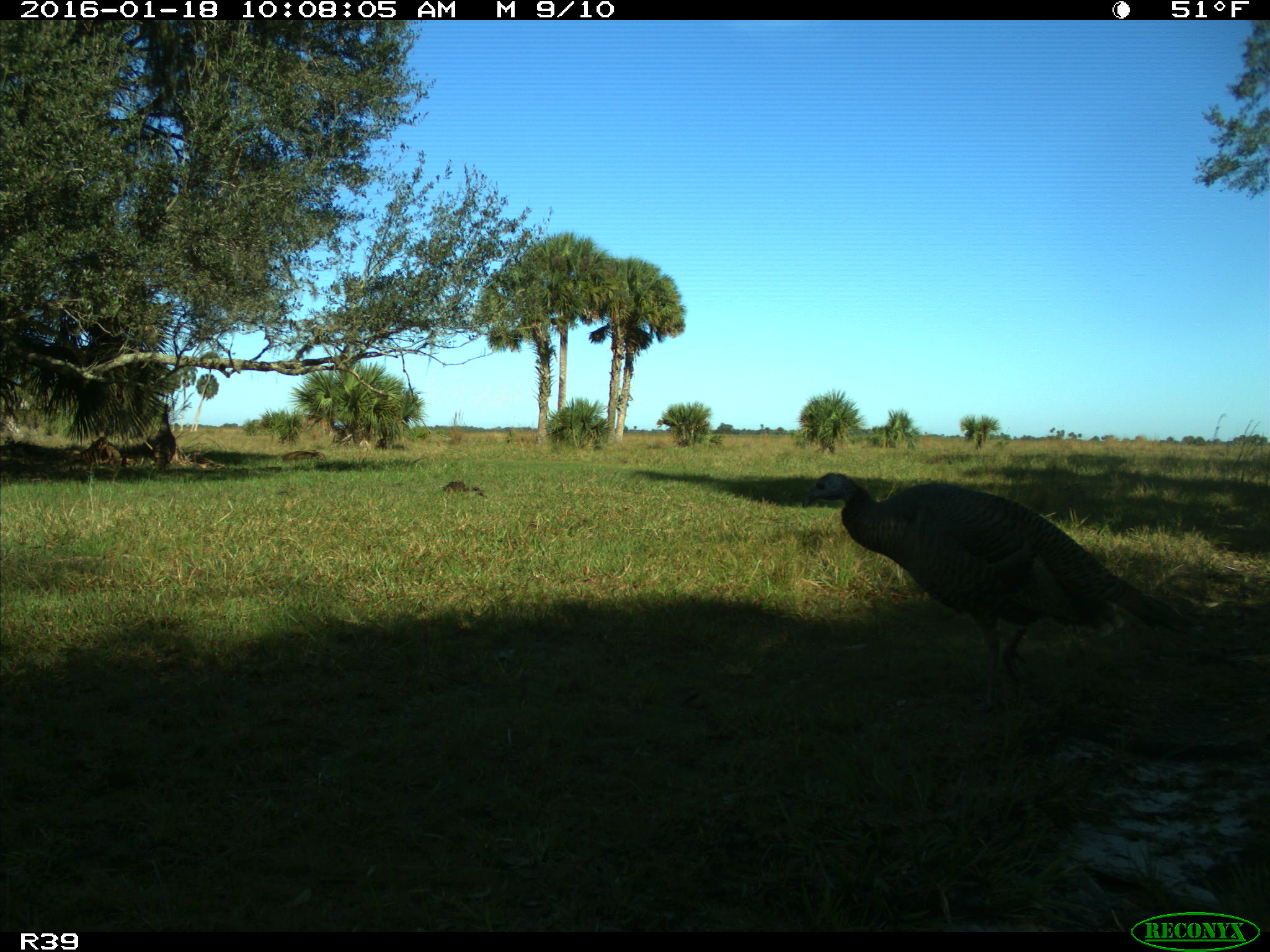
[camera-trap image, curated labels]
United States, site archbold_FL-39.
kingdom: Animalia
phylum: Chordata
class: Aves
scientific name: Aves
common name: birds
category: unidentified bird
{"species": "unidentified bird (birds) (Aves)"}